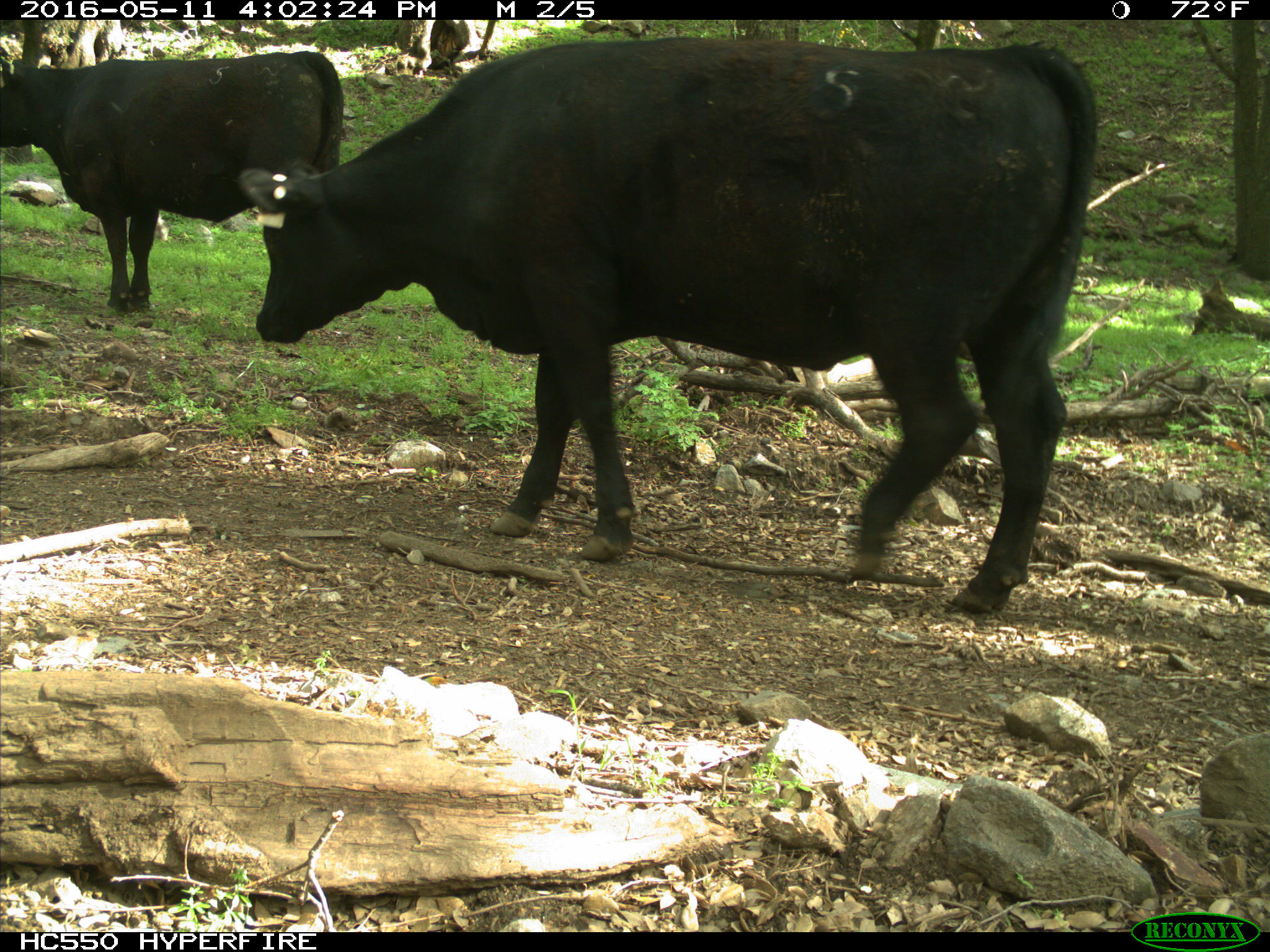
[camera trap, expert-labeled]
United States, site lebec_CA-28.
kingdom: Animalia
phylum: Chordata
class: Mammalia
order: Artiodactyla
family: Bovidae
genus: Bos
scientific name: Bos taurus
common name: domestic cow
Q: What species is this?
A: Bos taurus (domestic cow).